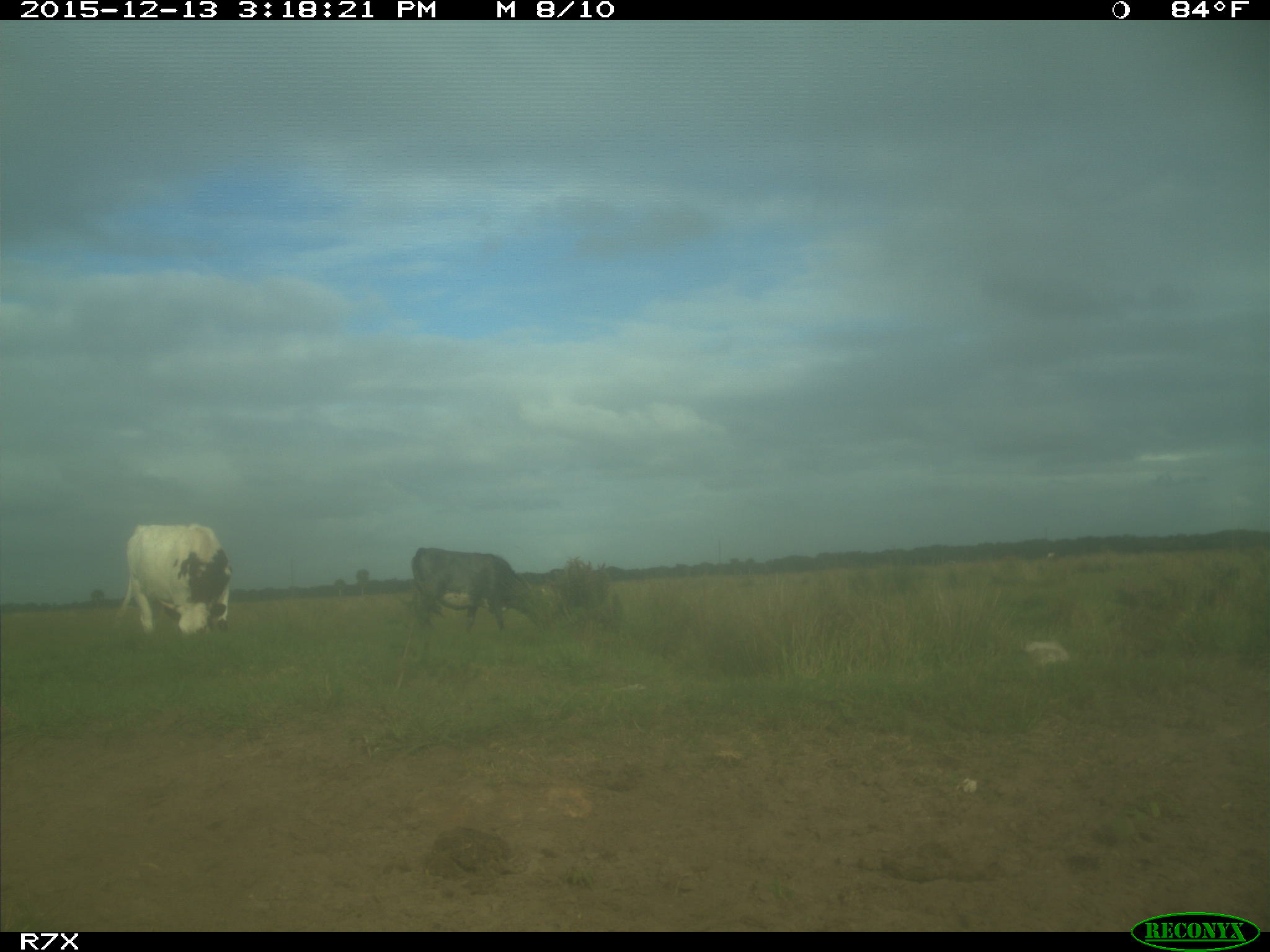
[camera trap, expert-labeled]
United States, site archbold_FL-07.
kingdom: Animalia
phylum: Chordata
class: Mammalia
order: Artiodactyla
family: Bovidae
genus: Bos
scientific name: Bos taurus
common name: domestic cow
Bos taurus (domestic cow).